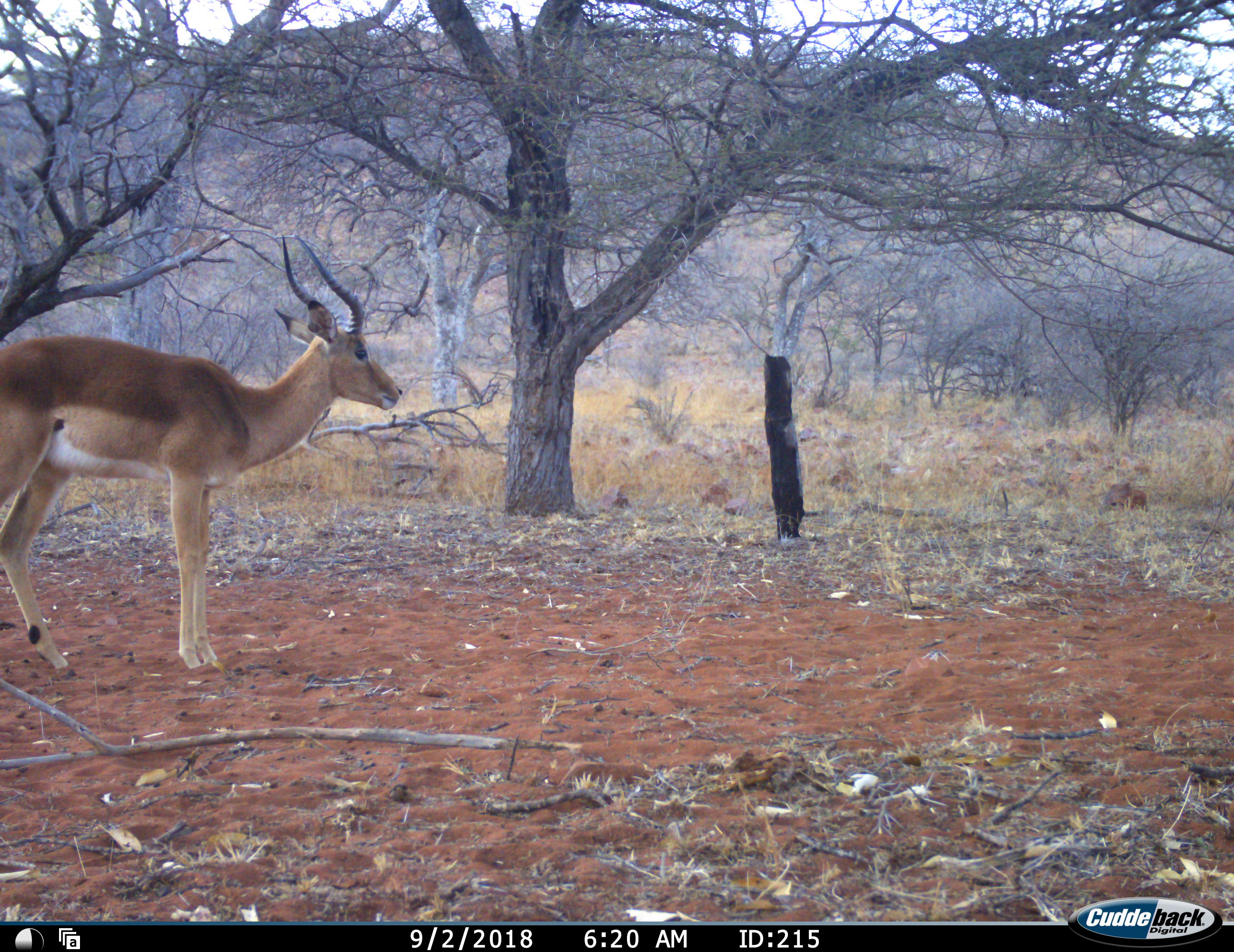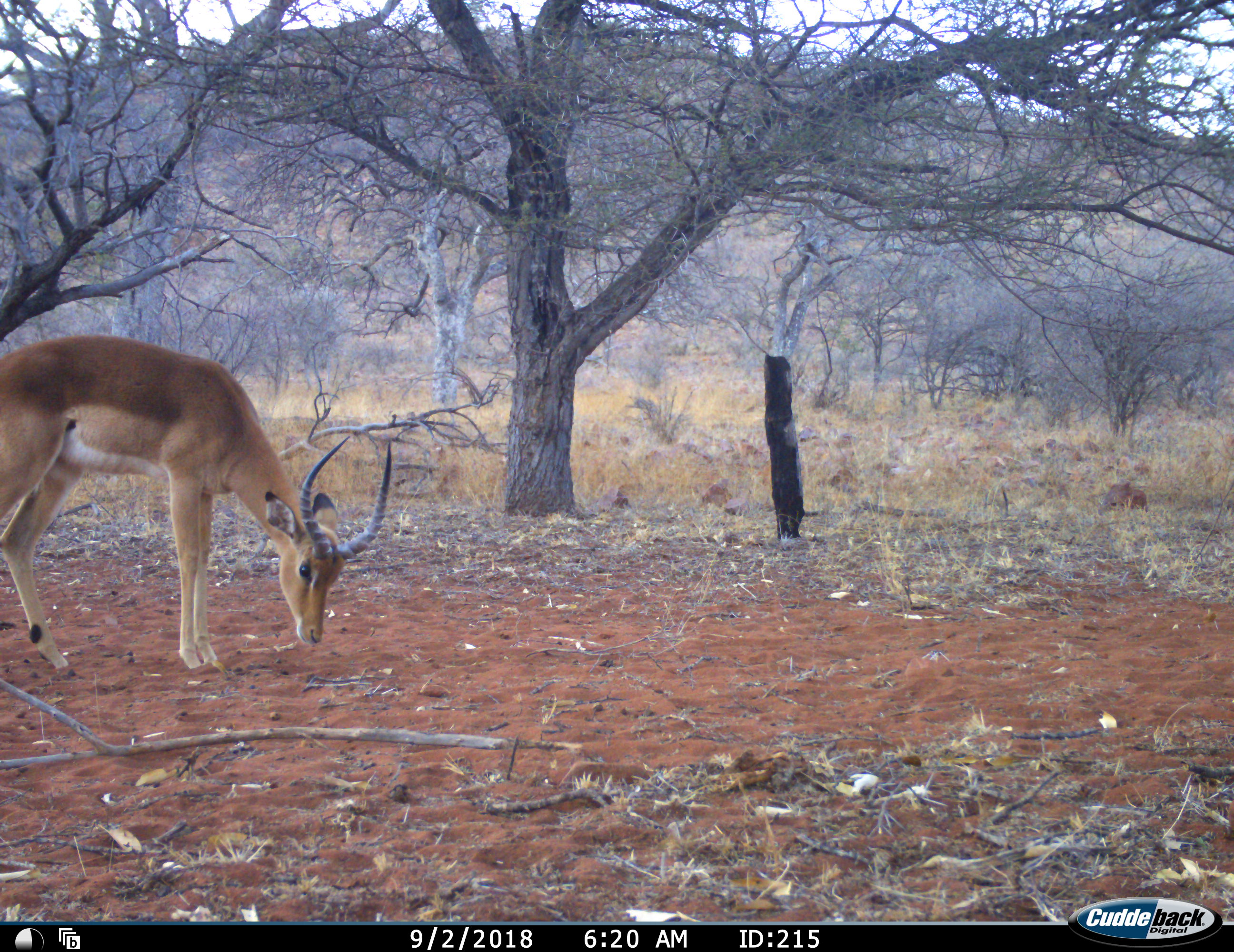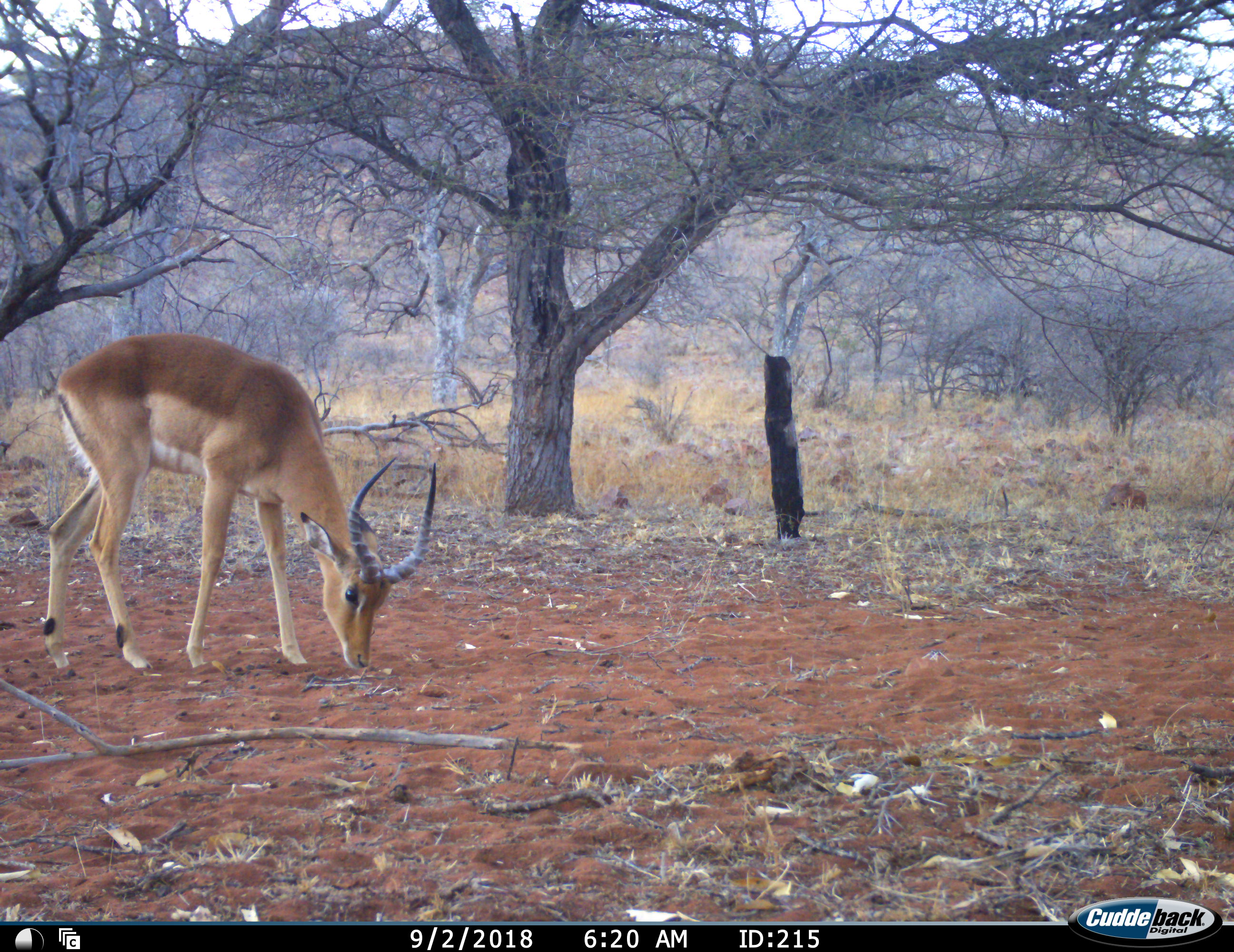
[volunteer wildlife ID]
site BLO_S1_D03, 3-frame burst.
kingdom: Animalia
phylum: Chordata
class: Mammalia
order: Artiodactyla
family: Bovidae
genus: Aepyceros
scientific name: Aepyceros melampus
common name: impala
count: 1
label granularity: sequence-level